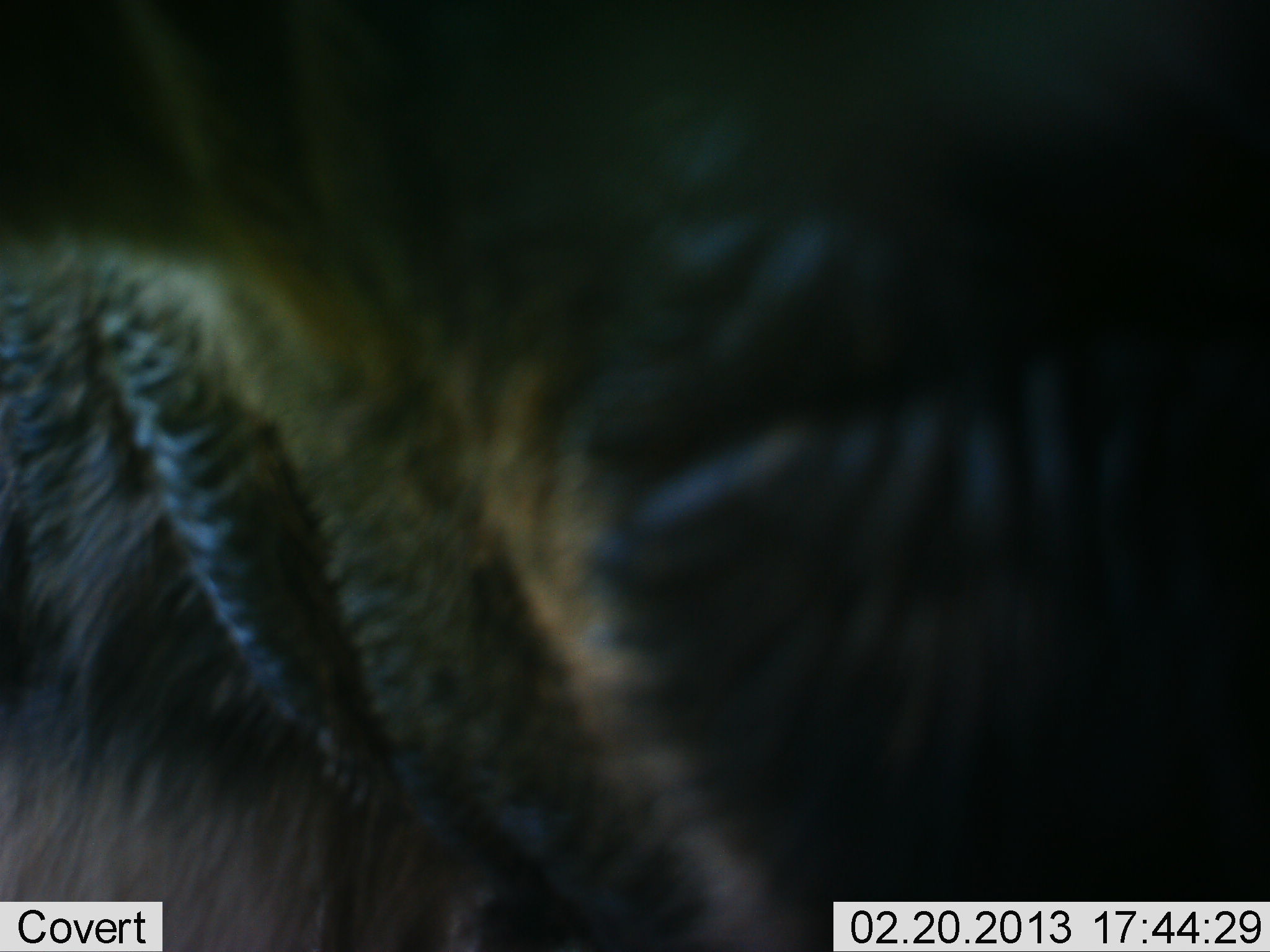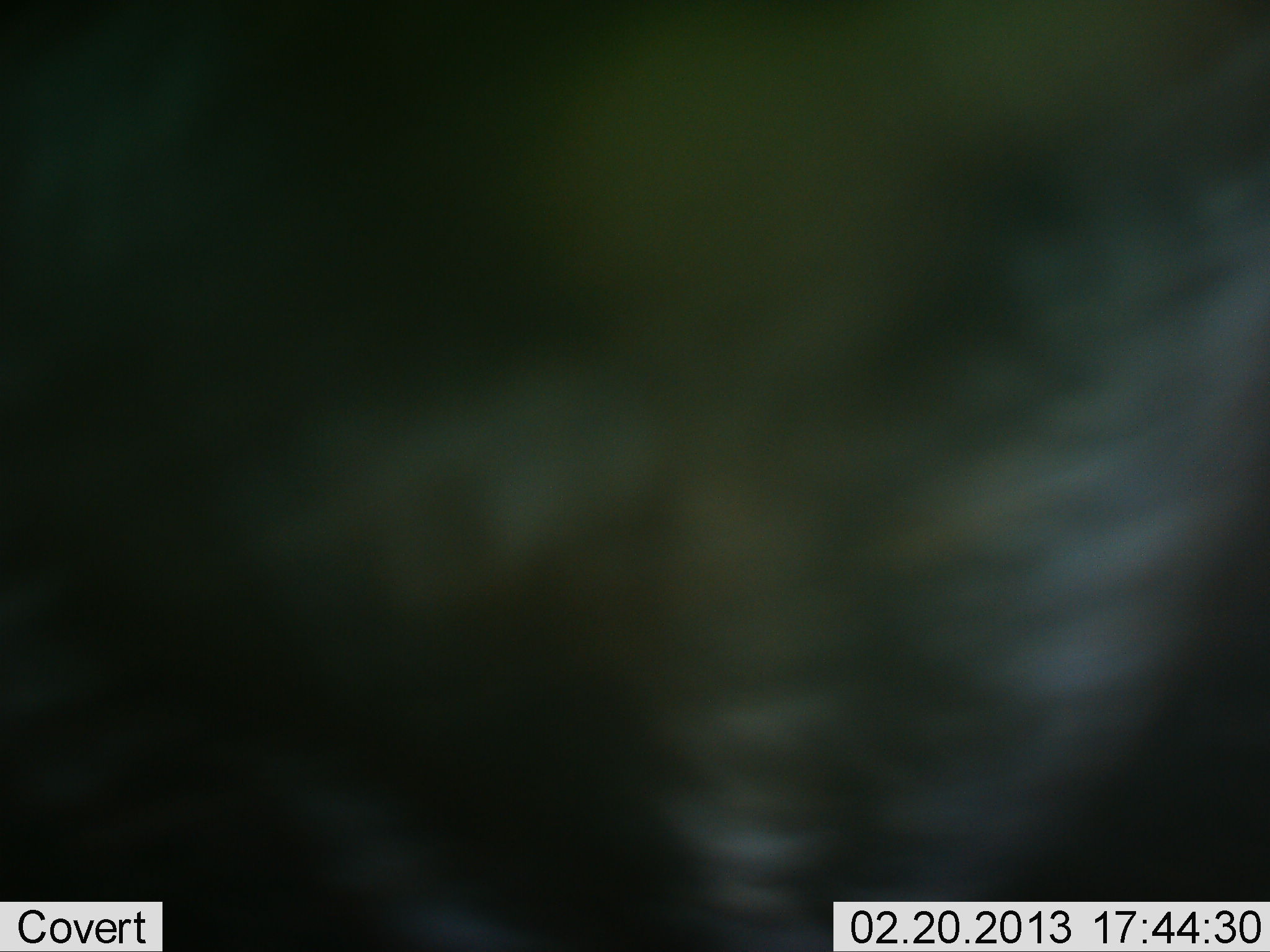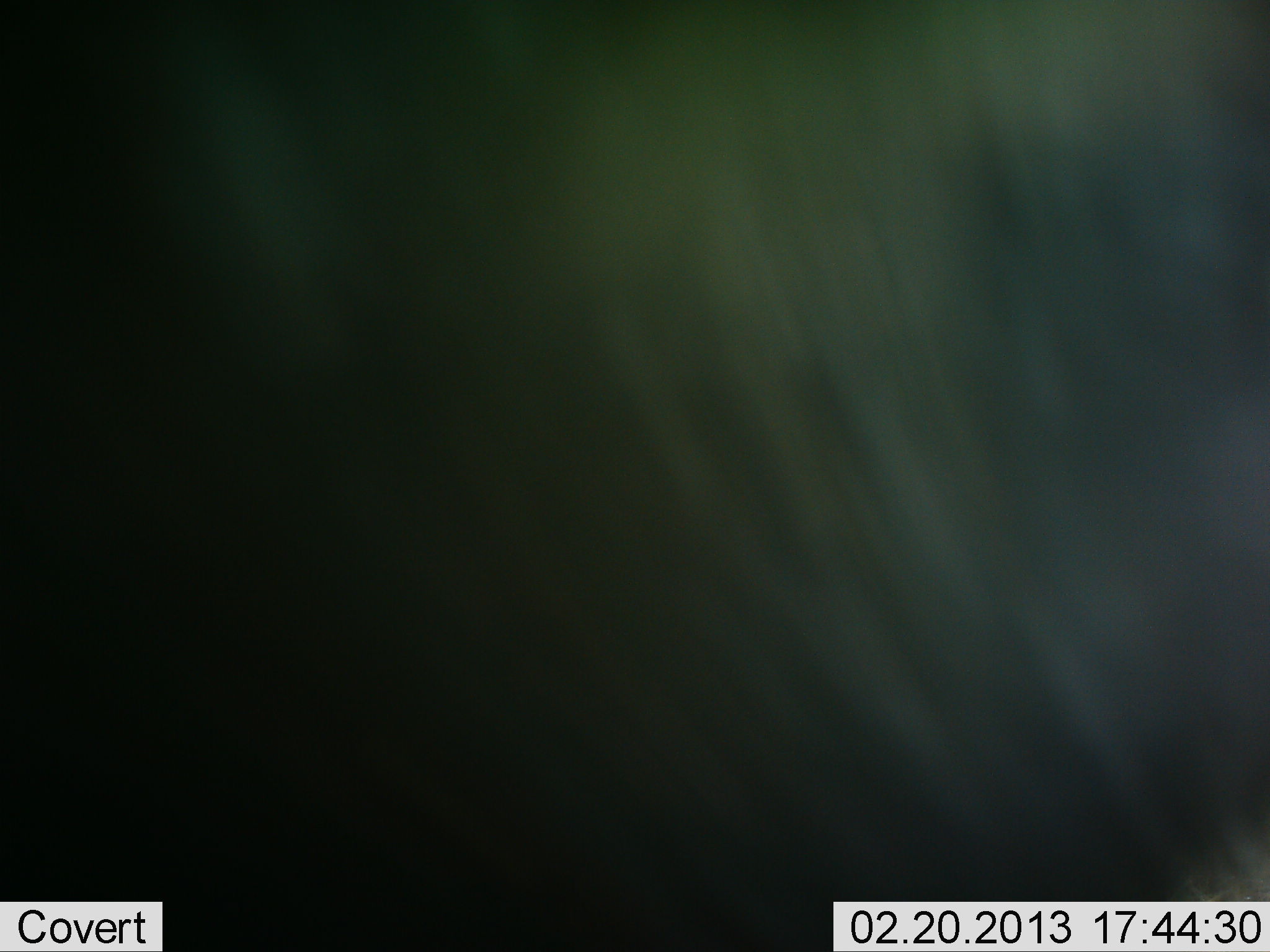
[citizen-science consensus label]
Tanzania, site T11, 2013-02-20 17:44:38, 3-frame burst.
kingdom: Animalia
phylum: Chordata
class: Mammalia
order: Artiodactyla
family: Bovidae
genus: Connochaetes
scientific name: Connochaetes taurinus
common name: blue wildebeest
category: wildebeest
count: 1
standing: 67%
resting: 0%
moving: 33%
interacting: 0%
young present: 0%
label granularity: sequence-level